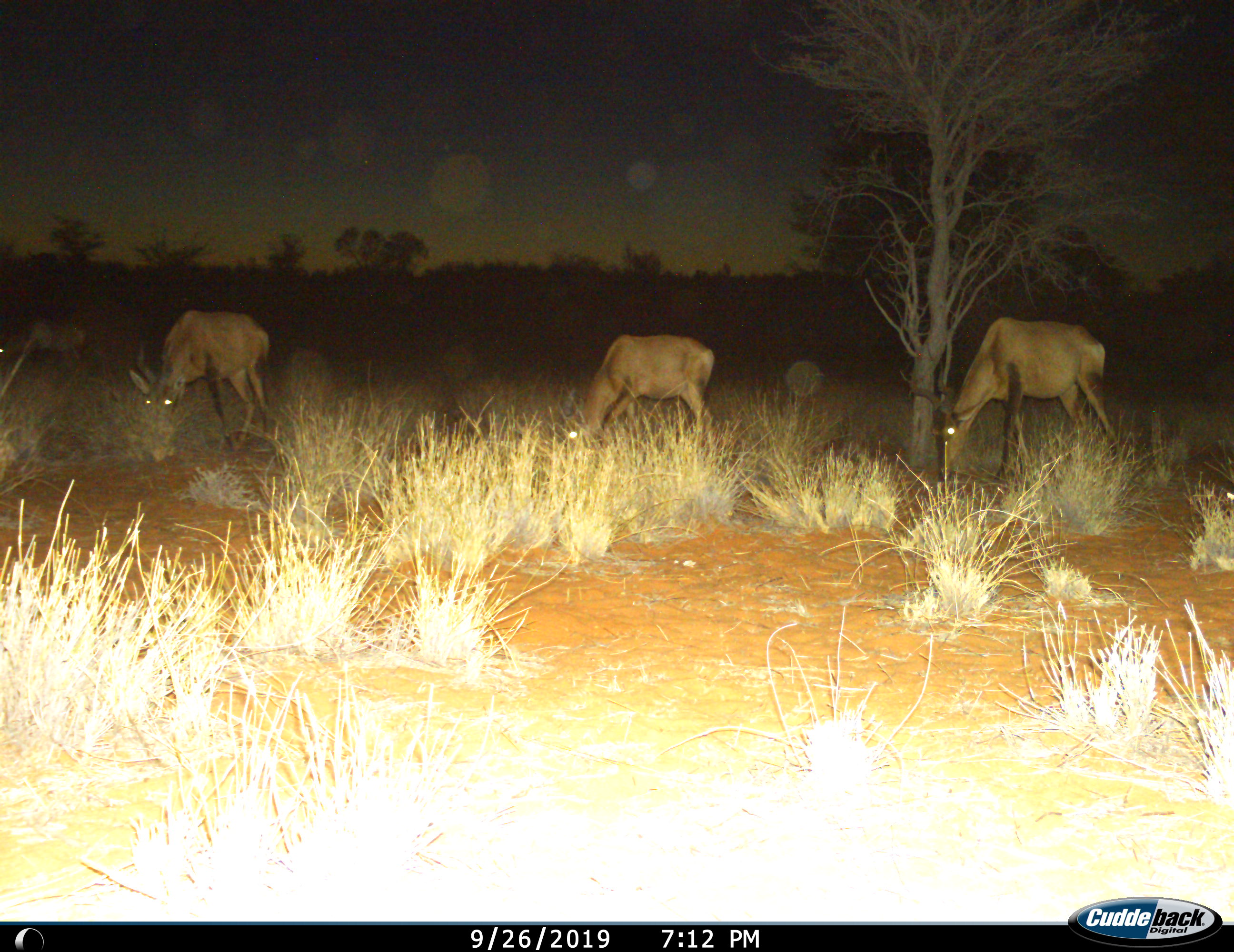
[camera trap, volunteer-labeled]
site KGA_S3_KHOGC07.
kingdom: Animalia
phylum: Chordata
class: Mammalia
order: Artiodactyla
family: Bovidae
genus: Alcelaphus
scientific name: Alcelaphus buselaphus caama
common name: red hartebeest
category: hartebeestred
Hartebeestred (red hartebeest) (Alcelaphus buselaphus caama), count 4. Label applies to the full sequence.